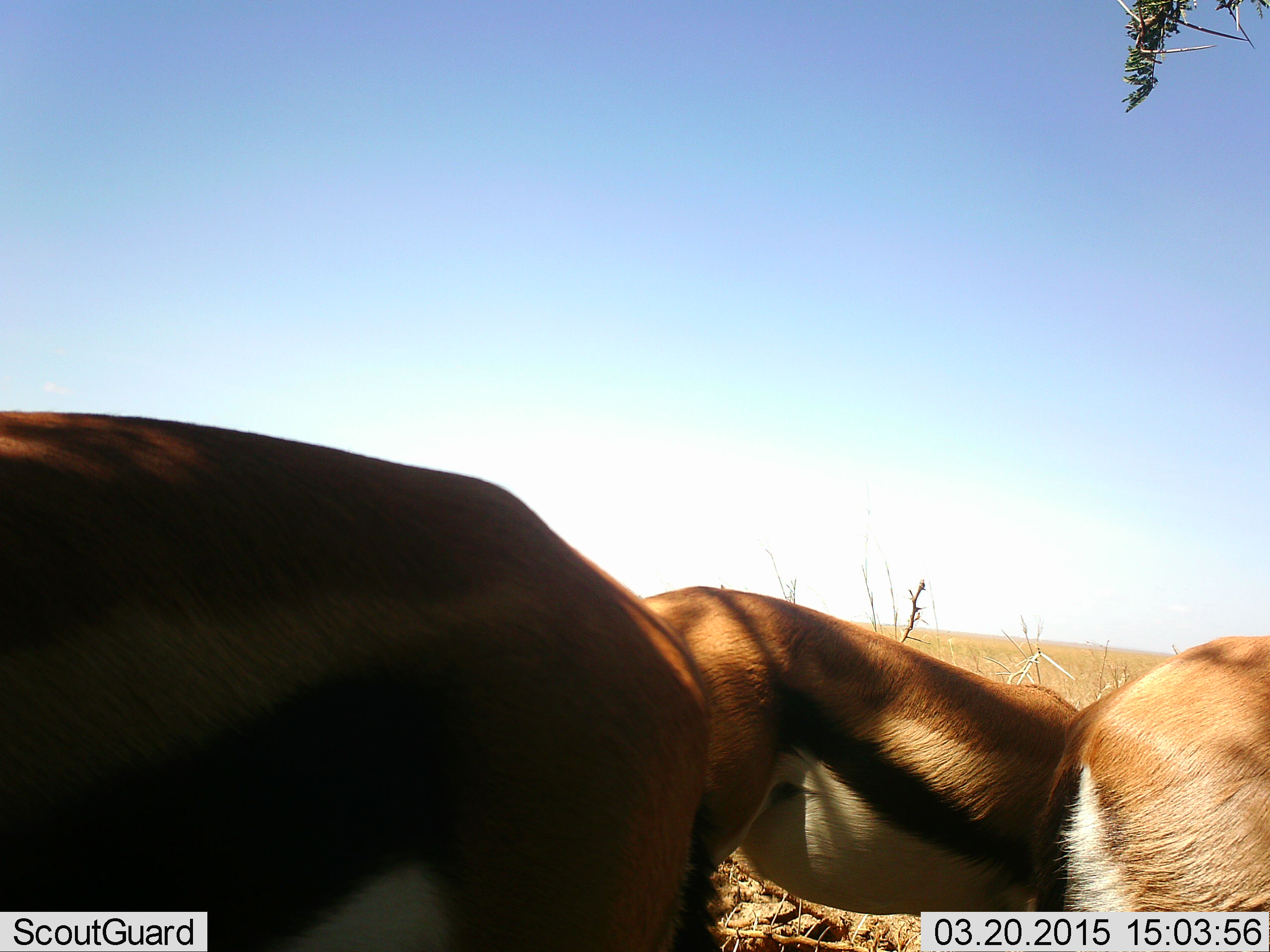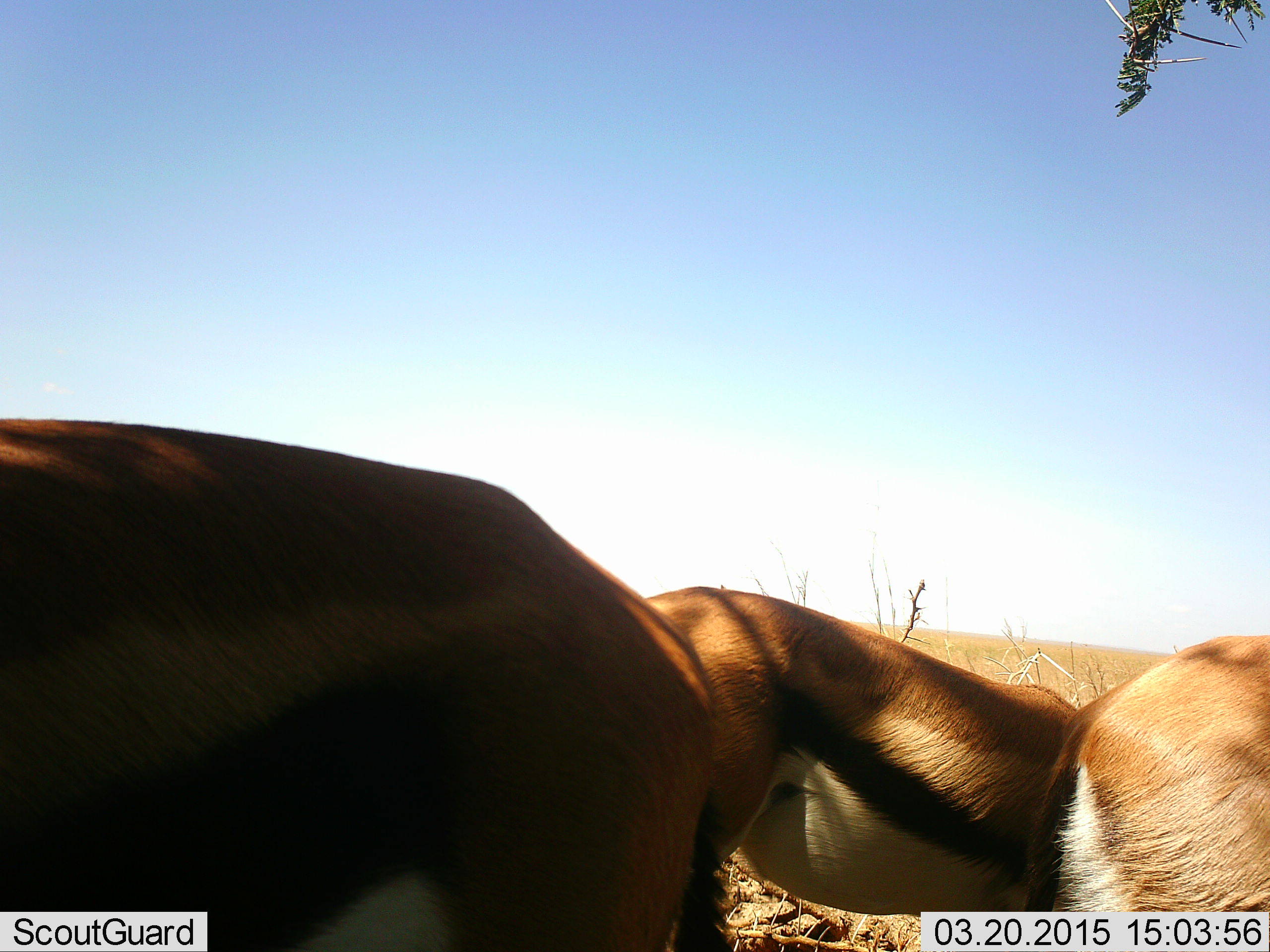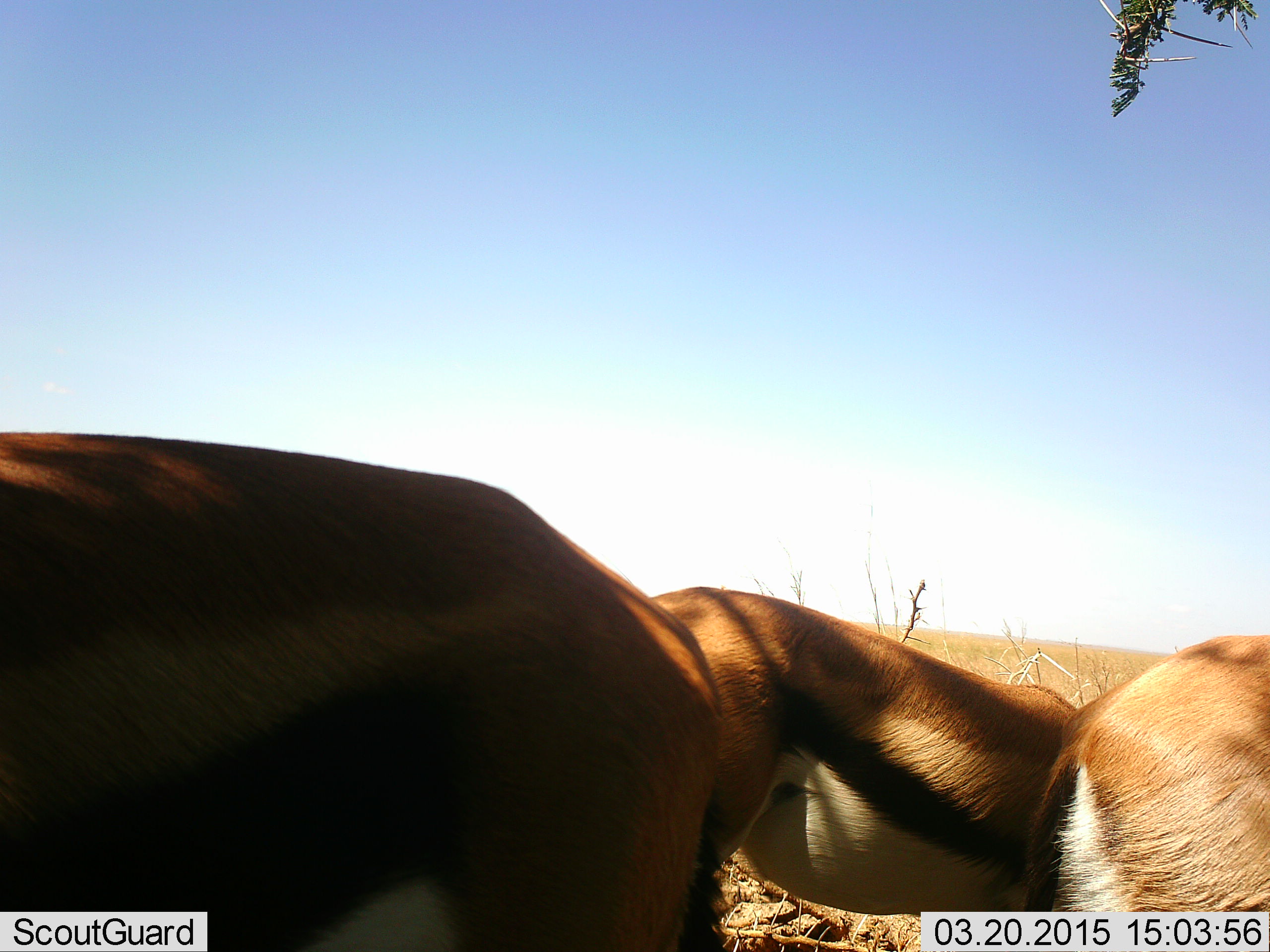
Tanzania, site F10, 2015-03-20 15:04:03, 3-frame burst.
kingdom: Animalia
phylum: Chordata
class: Mammalia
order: Artiodactyla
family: Bovidae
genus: Eudorcas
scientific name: Eudorcas thomsonii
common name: thomson's gazelle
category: gazellethomsons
Gazellethomsons (thomson's gazelle) (Eudorcas thomsonii), count 3. Behavior (volunteer vote fractions): standing 90%, resting 0%, moving 0%, interacting 0%. Young present (vote fraction): 0%. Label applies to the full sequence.